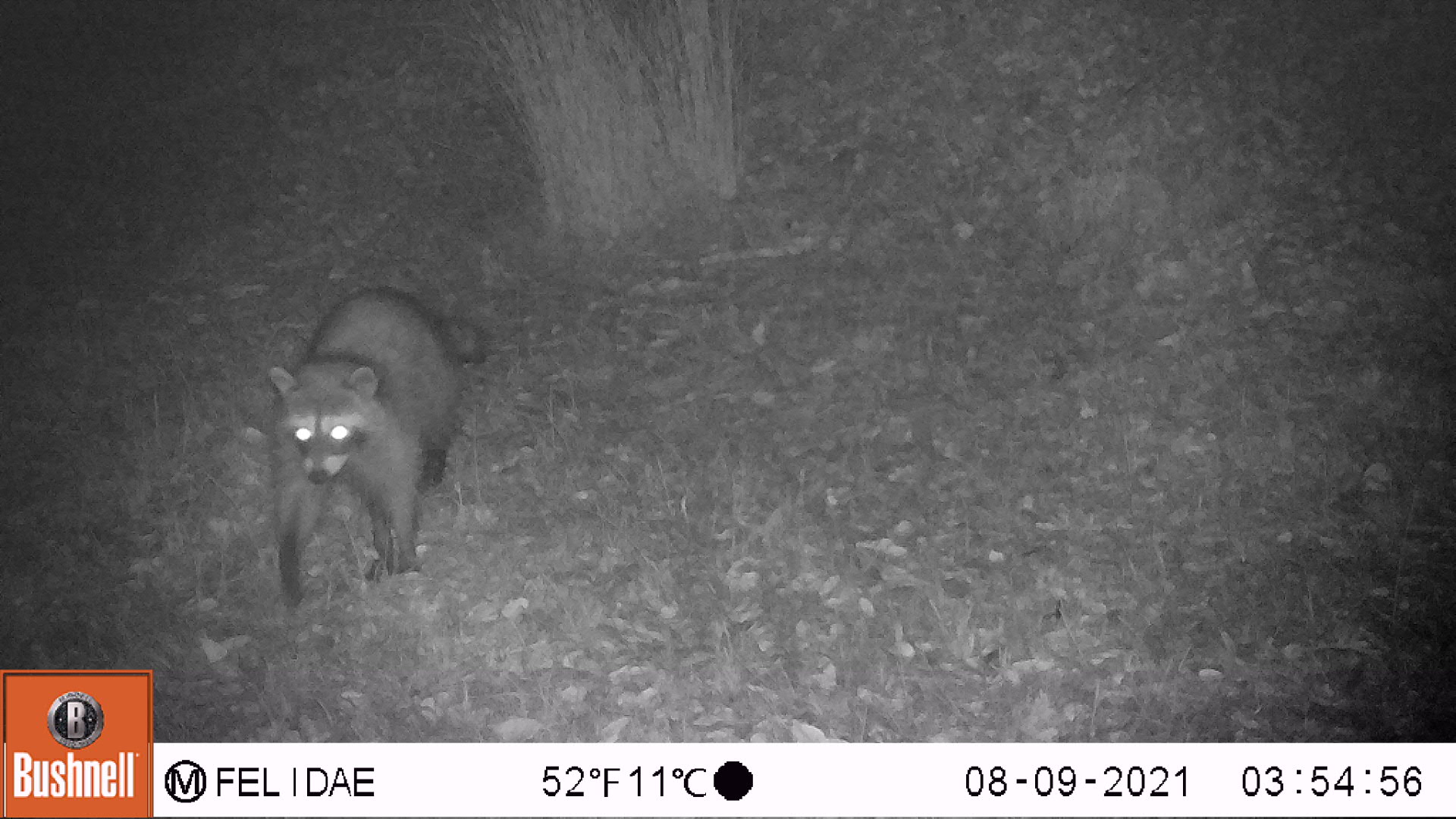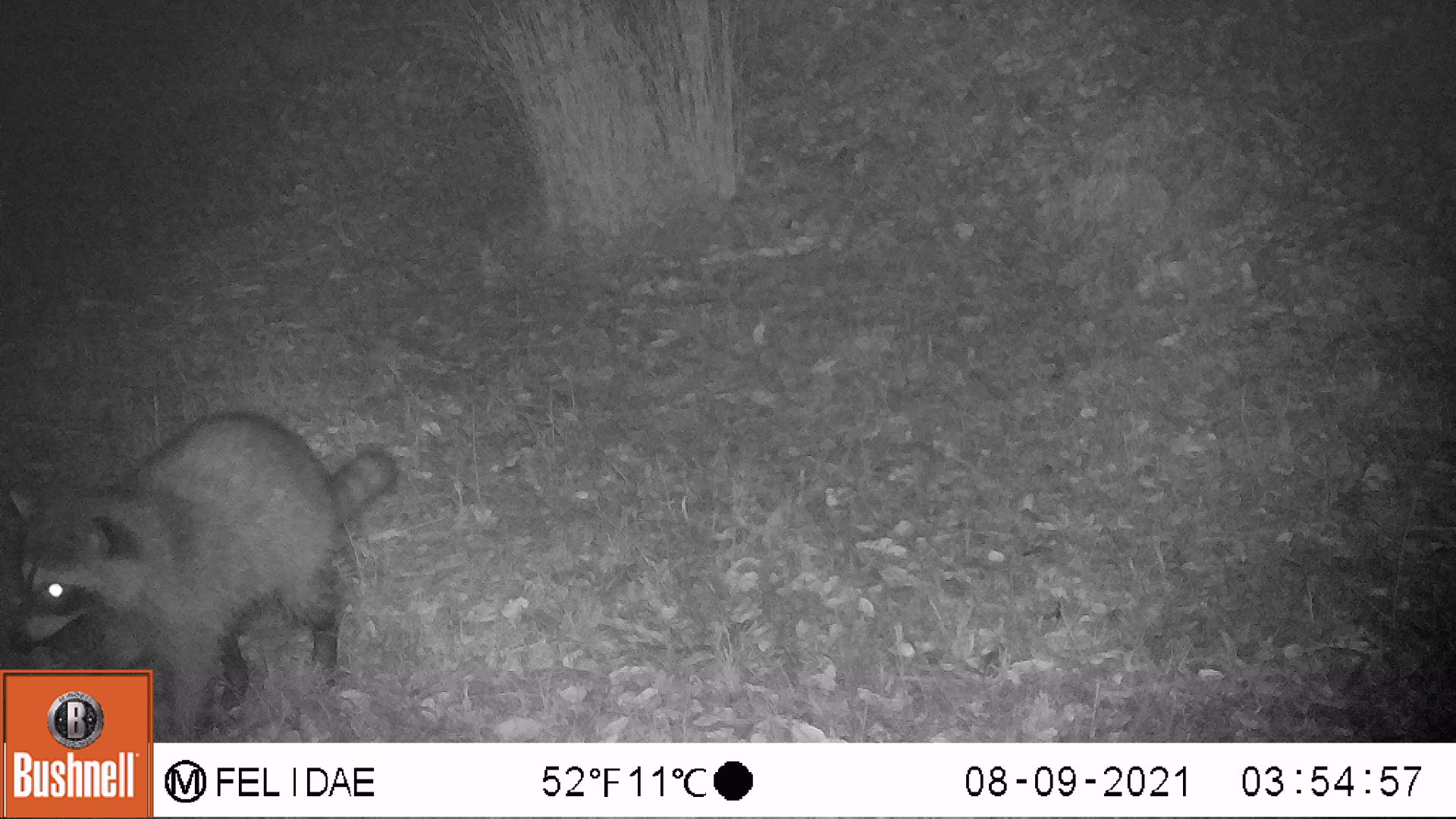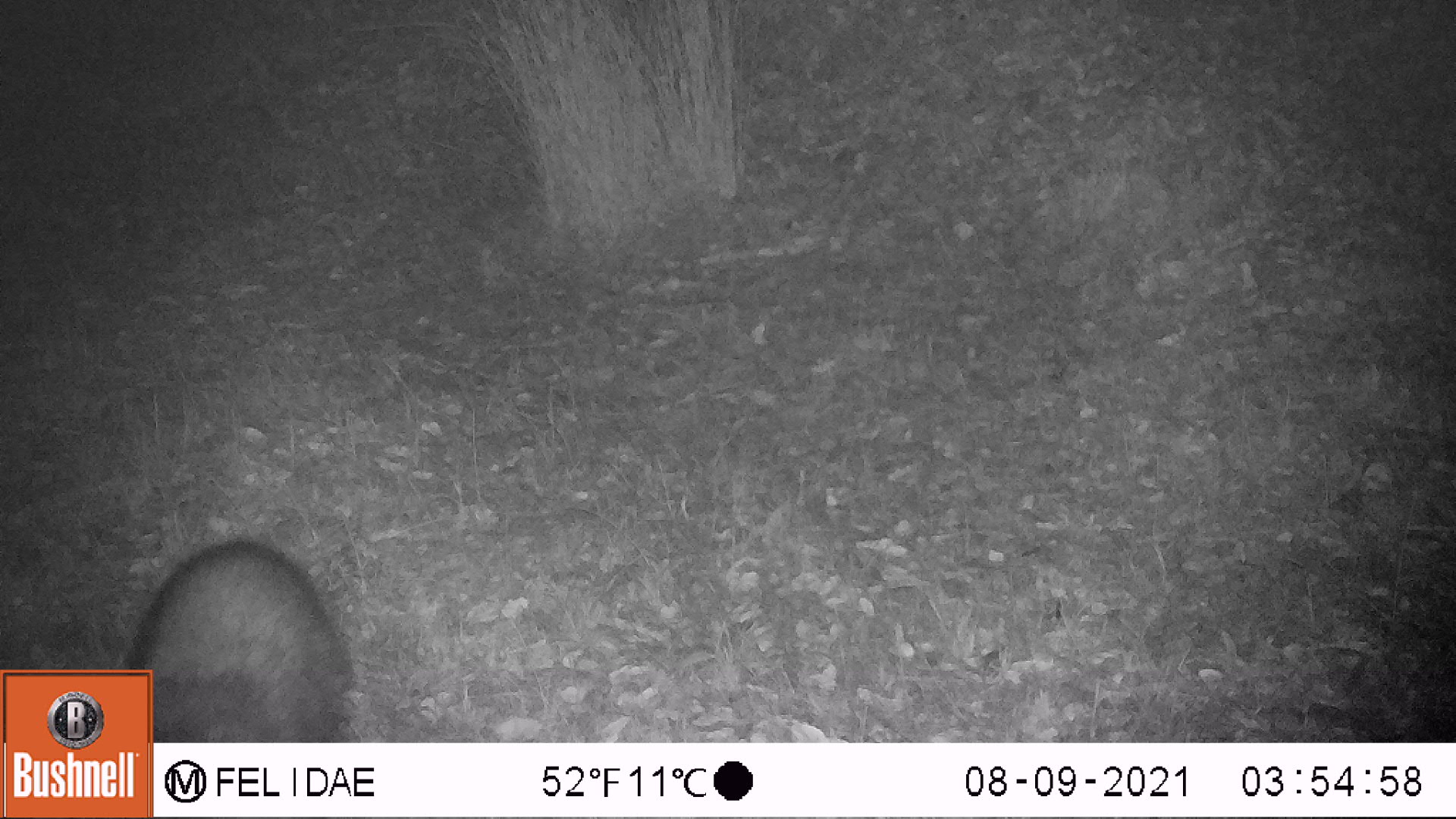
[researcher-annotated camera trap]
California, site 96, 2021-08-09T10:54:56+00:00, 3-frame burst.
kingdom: Animalia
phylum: Chordata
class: Mammalia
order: Carnivora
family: Procyonidae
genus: Procyon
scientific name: Procyon lotor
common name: raccoon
Raccoon (Procyon lotor).